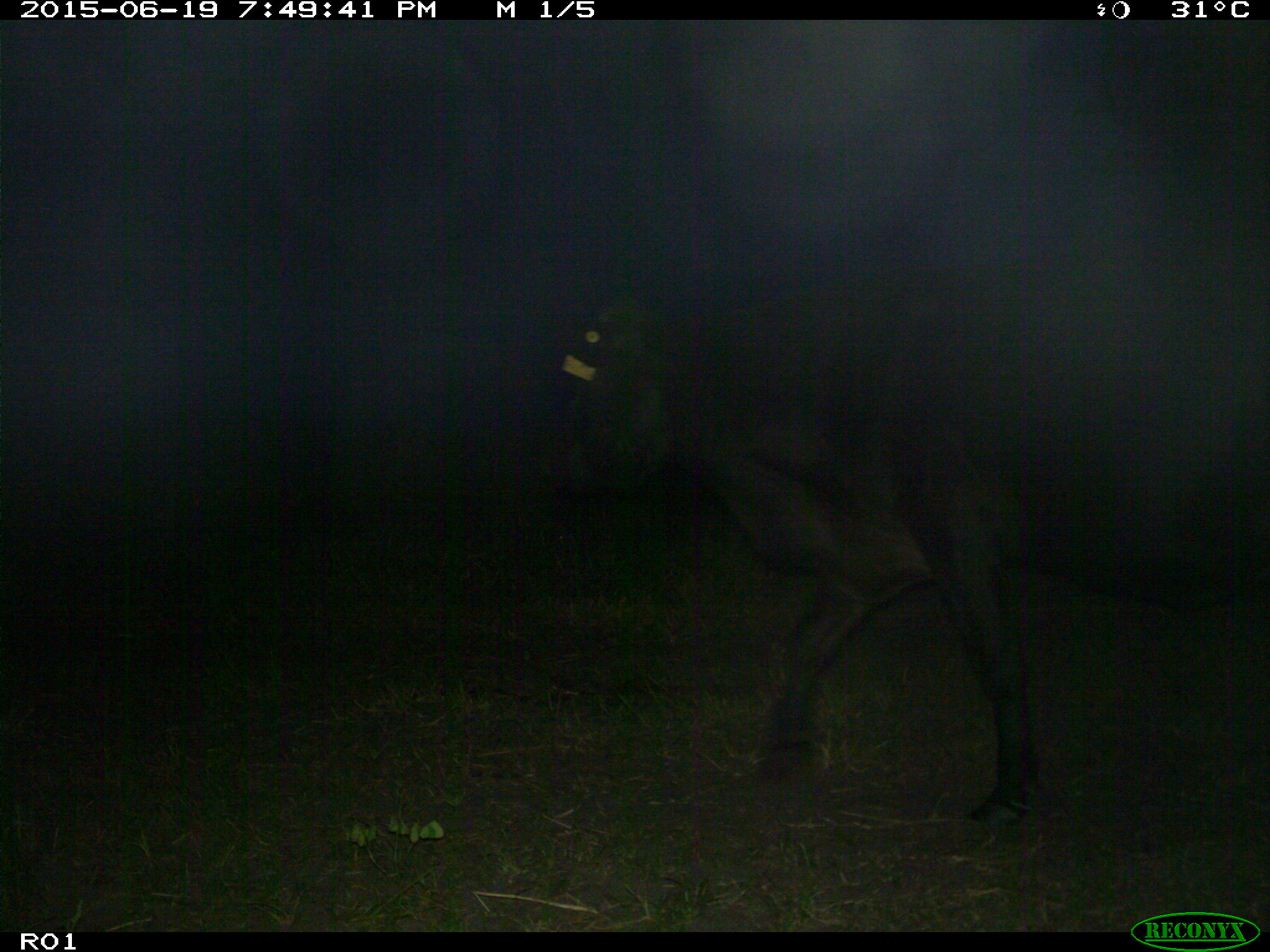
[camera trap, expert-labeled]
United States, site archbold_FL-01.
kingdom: Animalia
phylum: Chordata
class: Mammalia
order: Artiodactyla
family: Bovidae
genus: Bos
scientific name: Bos taurus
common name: domestic cow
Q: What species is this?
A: Bos taurus (domestic cow).